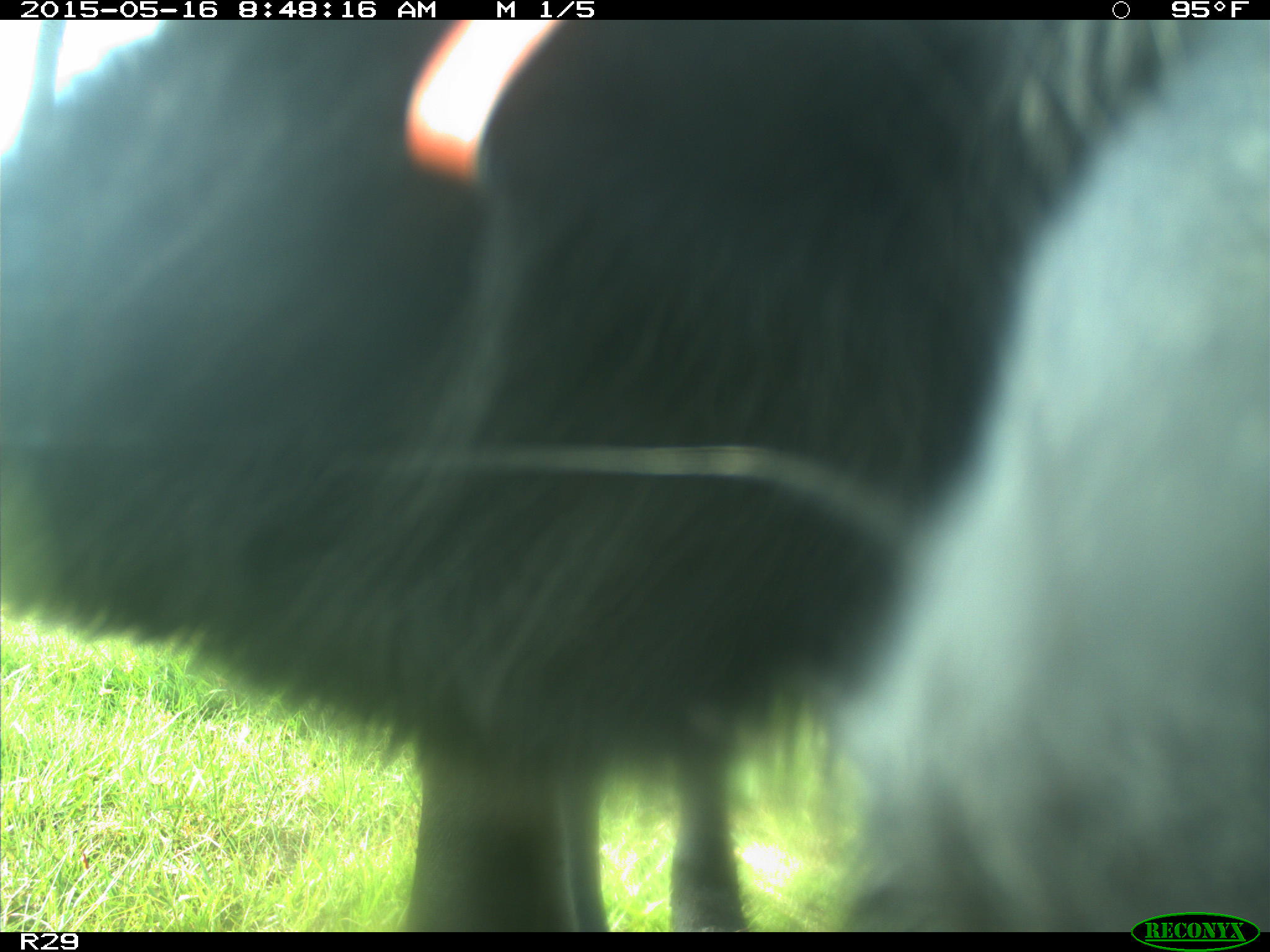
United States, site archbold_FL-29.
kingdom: Animalia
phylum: Chordata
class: Mammalia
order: Artiodactyla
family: Bovidae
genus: Bos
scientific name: Bos taurus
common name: domestic cow